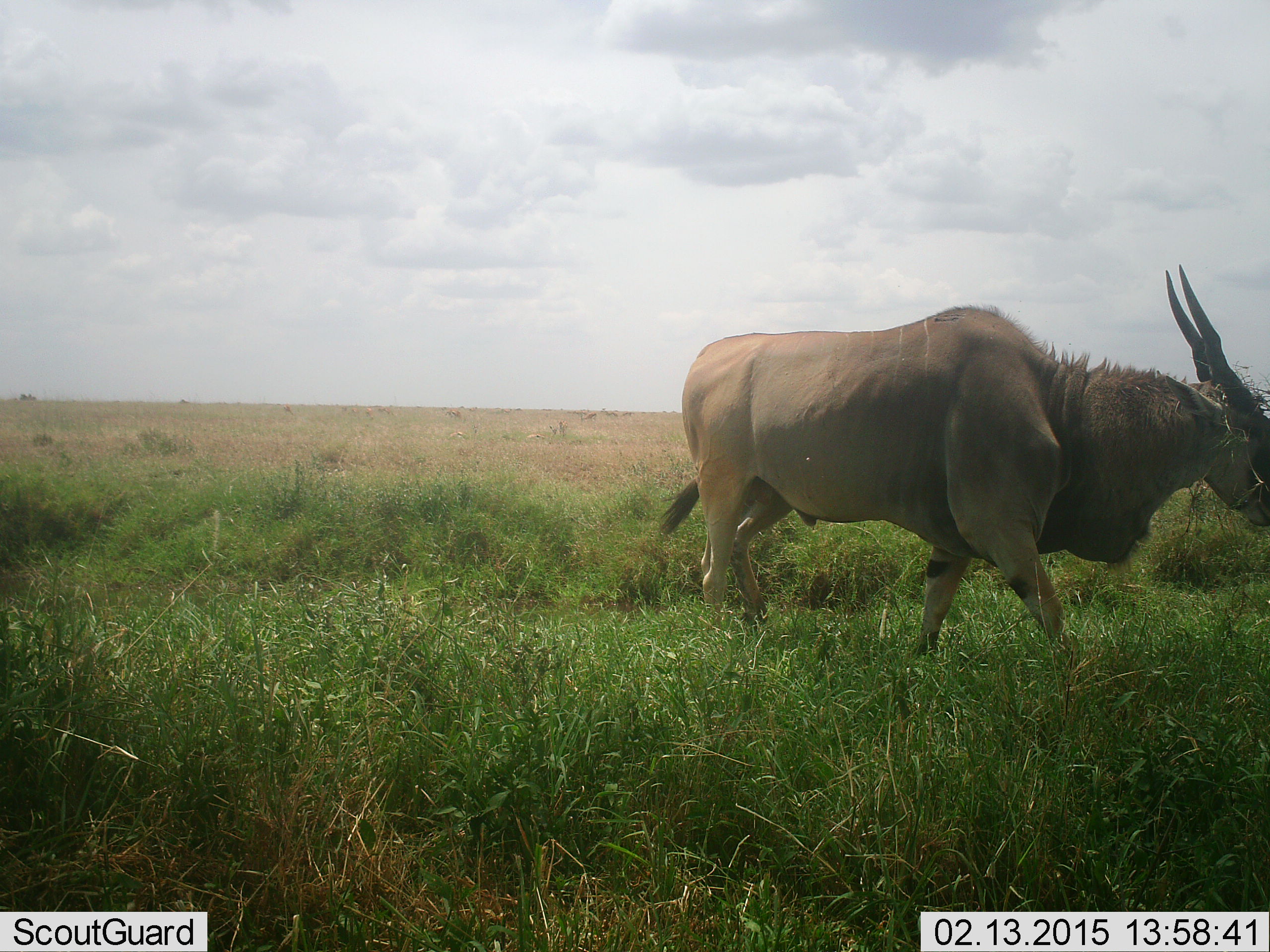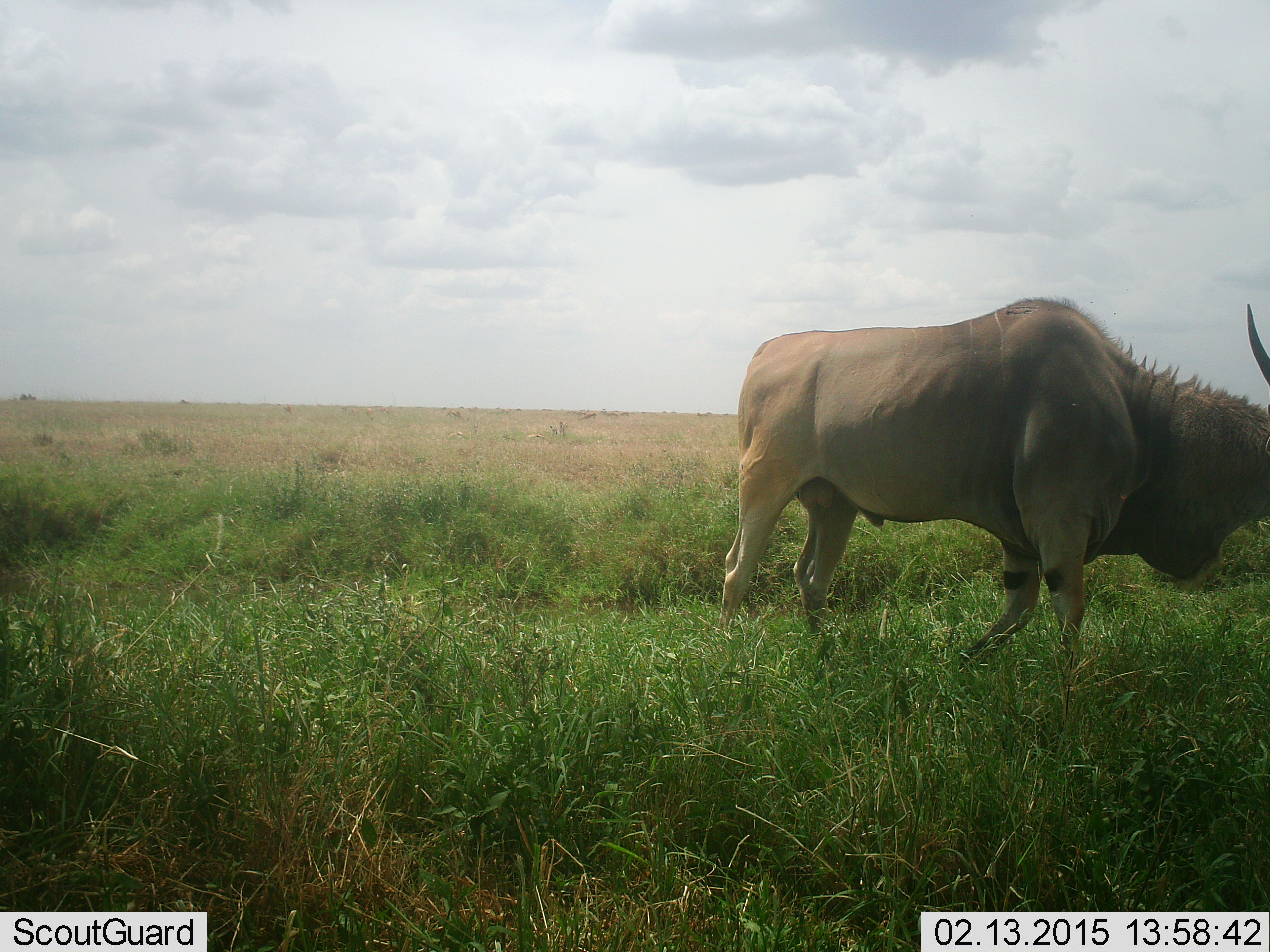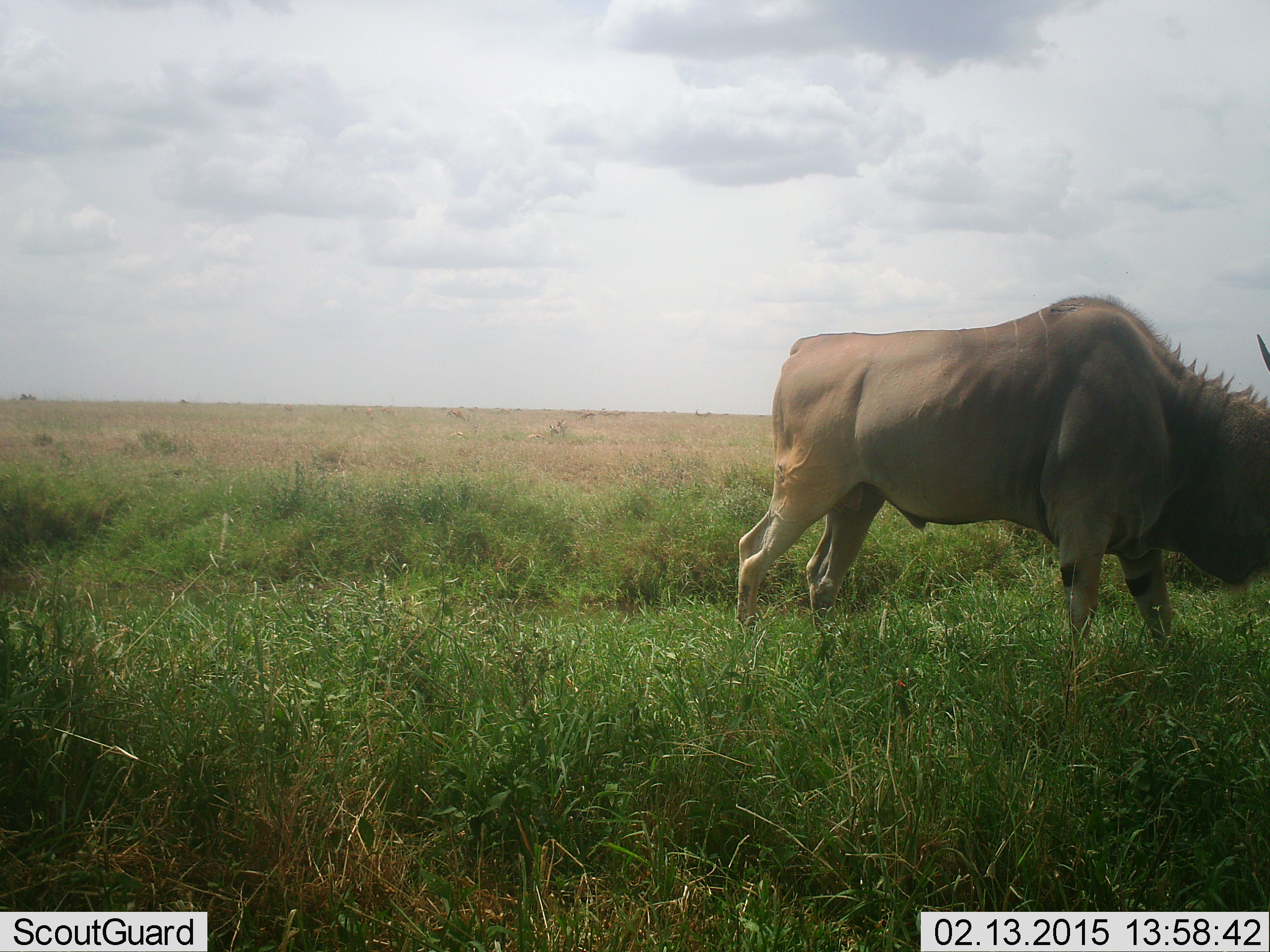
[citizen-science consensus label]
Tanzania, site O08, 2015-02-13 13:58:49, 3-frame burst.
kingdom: Animalia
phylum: Chordata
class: Mammalia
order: Artiodactyla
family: Bovidae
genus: Tragelaphus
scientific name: Tragelaphus oryx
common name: eland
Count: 1.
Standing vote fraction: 10%.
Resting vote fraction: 0%.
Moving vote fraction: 100%.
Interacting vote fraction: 0%.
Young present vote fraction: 0%.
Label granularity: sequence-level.